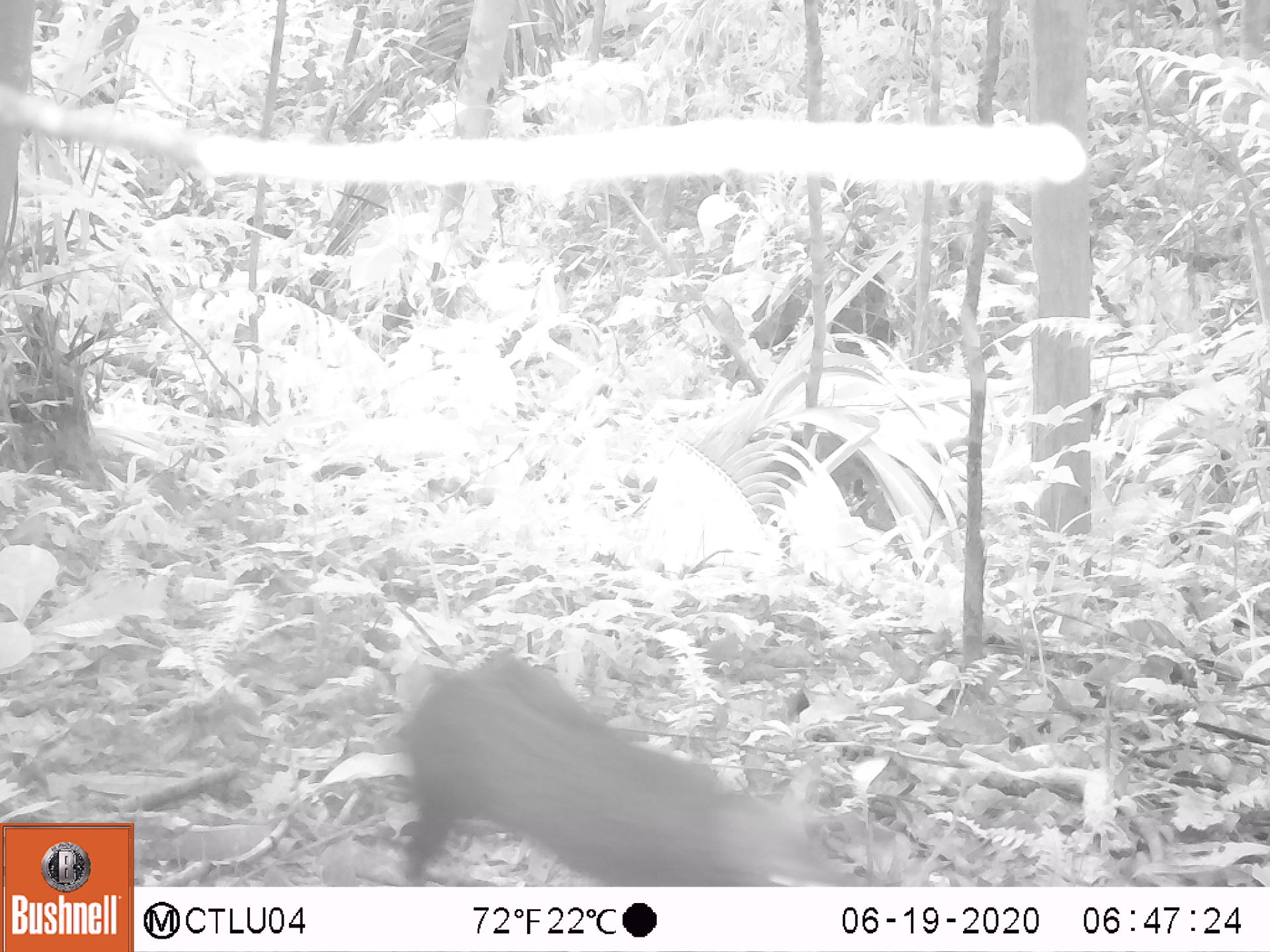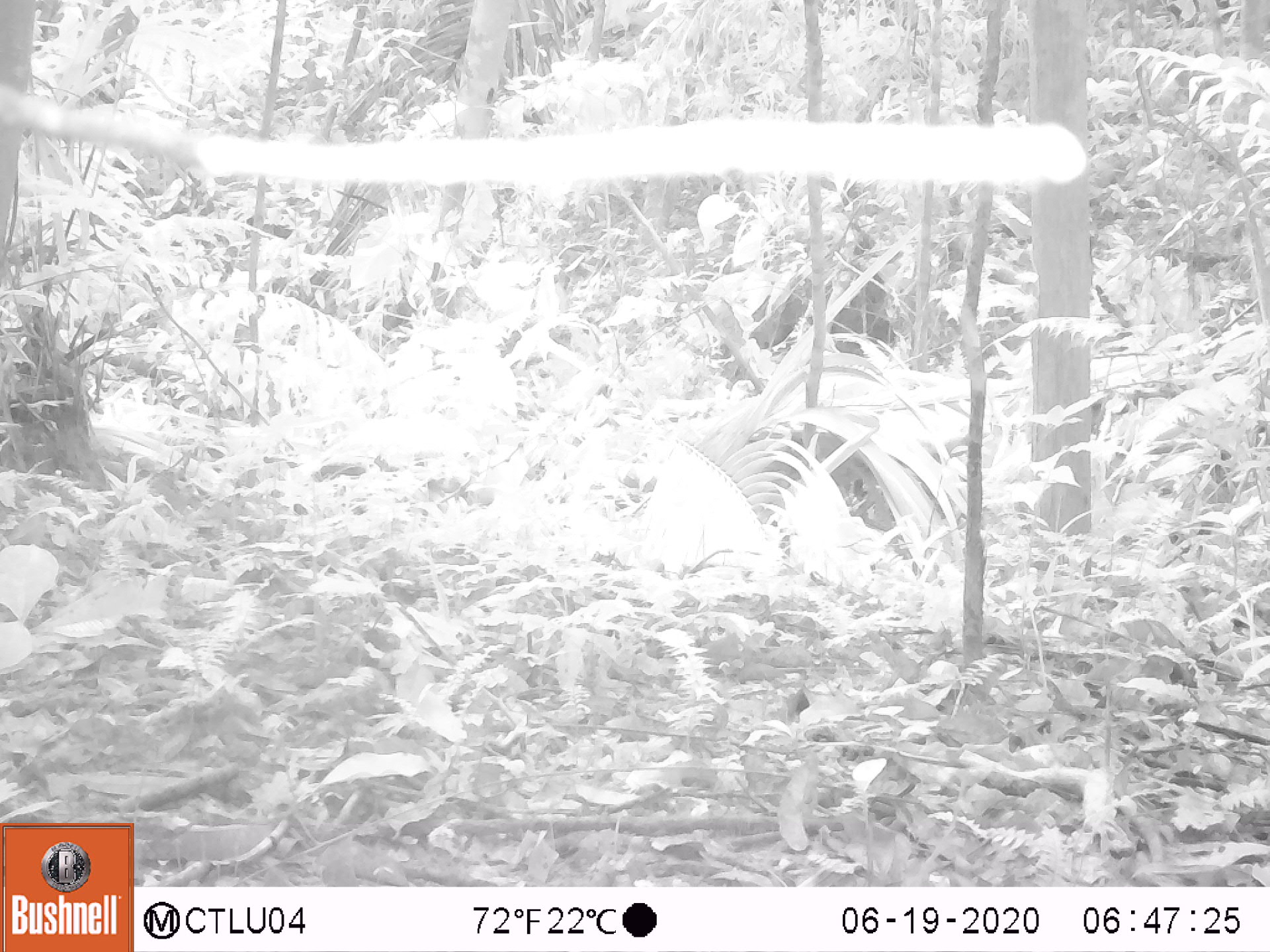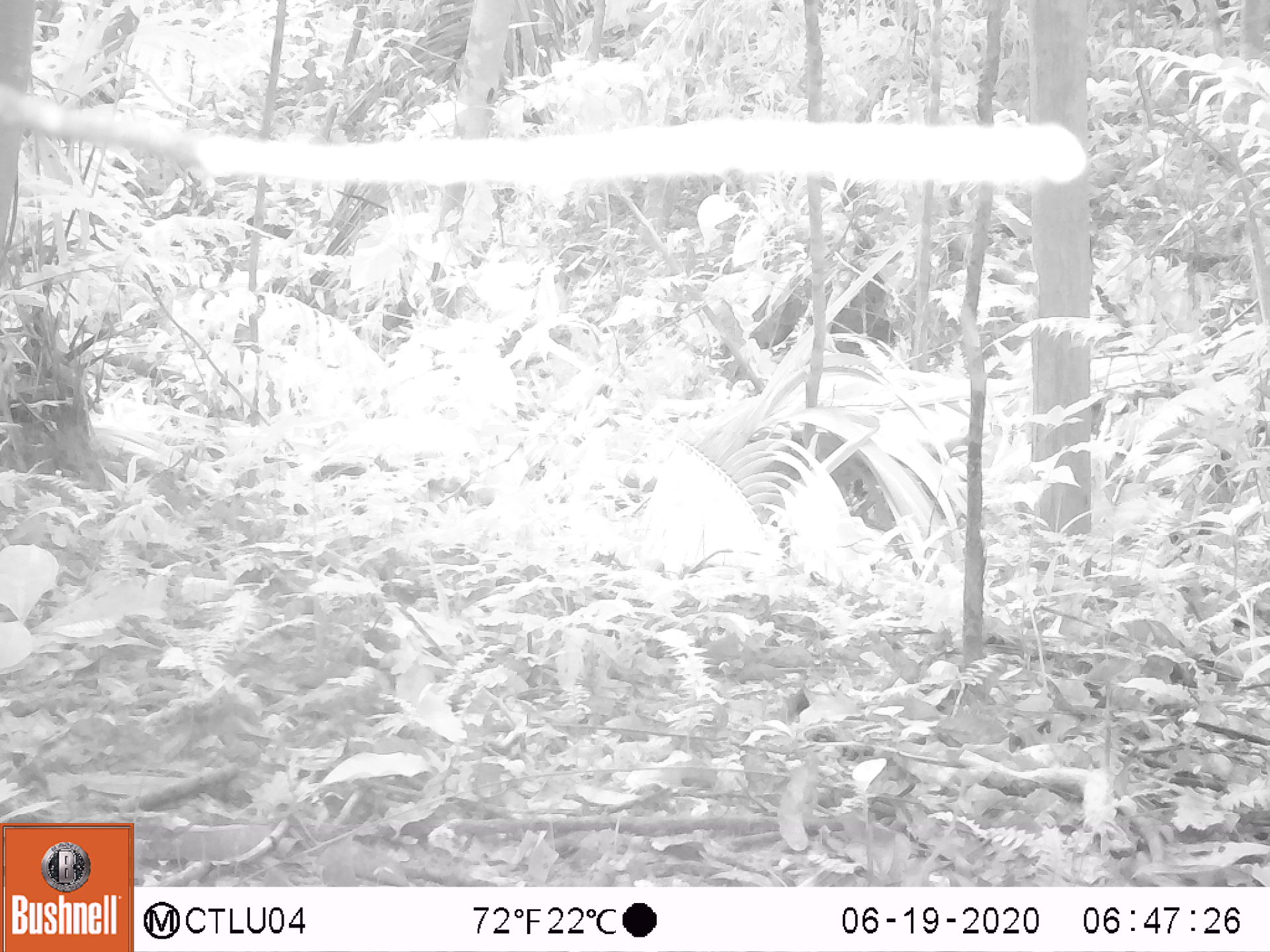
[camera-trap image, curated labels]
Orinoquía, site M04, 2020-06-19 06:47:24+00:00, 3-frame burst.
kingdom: Animalia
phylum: Chordata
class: Mammalia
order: Rodentia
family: Dasyproctidae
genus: Dasyprocta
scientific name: Dasyprocta fuliginosa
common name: black agouti